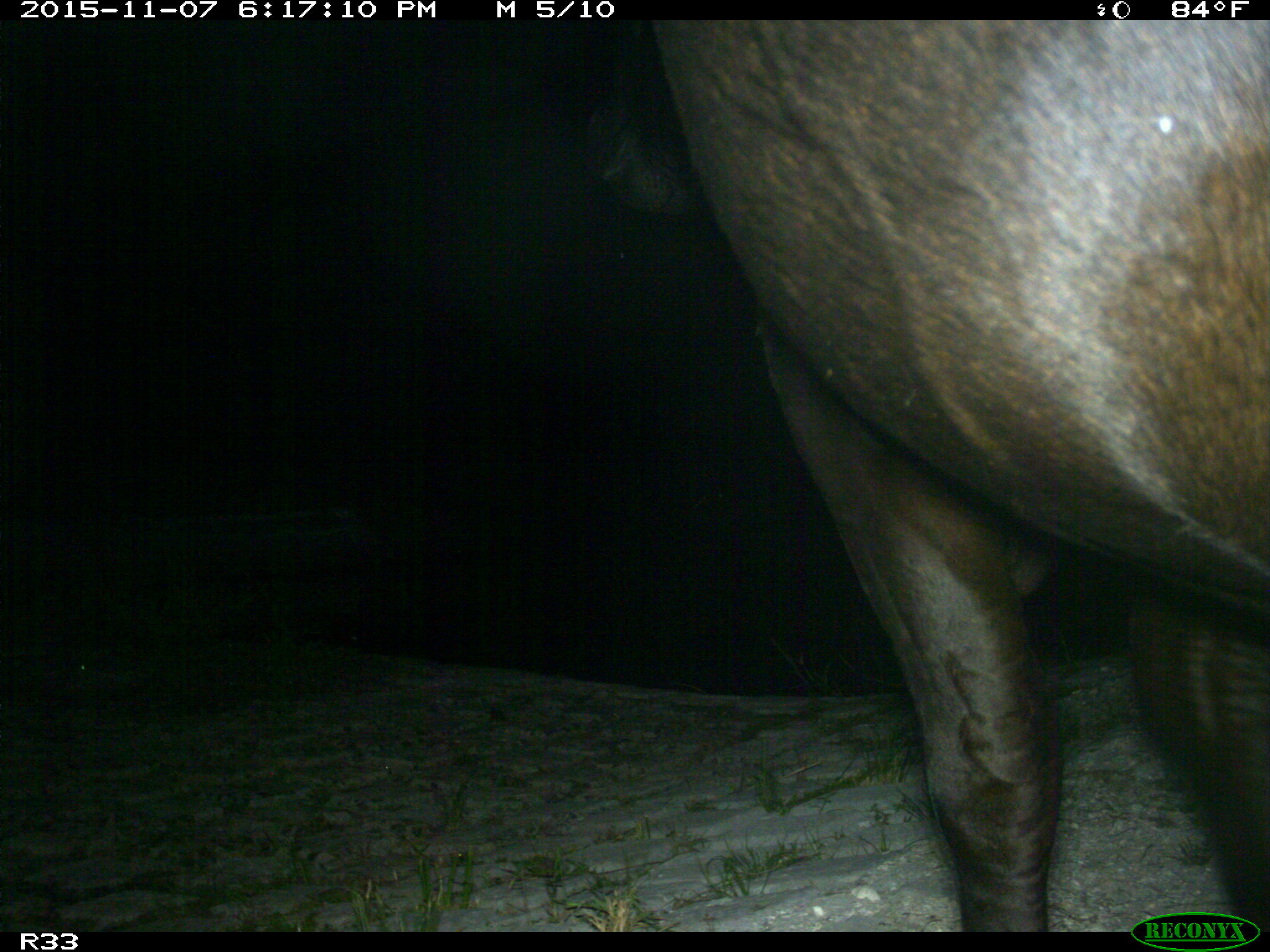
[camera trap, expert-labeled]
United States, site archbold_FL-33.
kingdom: Animalia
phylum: Chordata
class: Mammalia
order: Artiodactyla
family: Bovidae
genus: Bos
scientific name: Bos taurus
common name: domestic cow